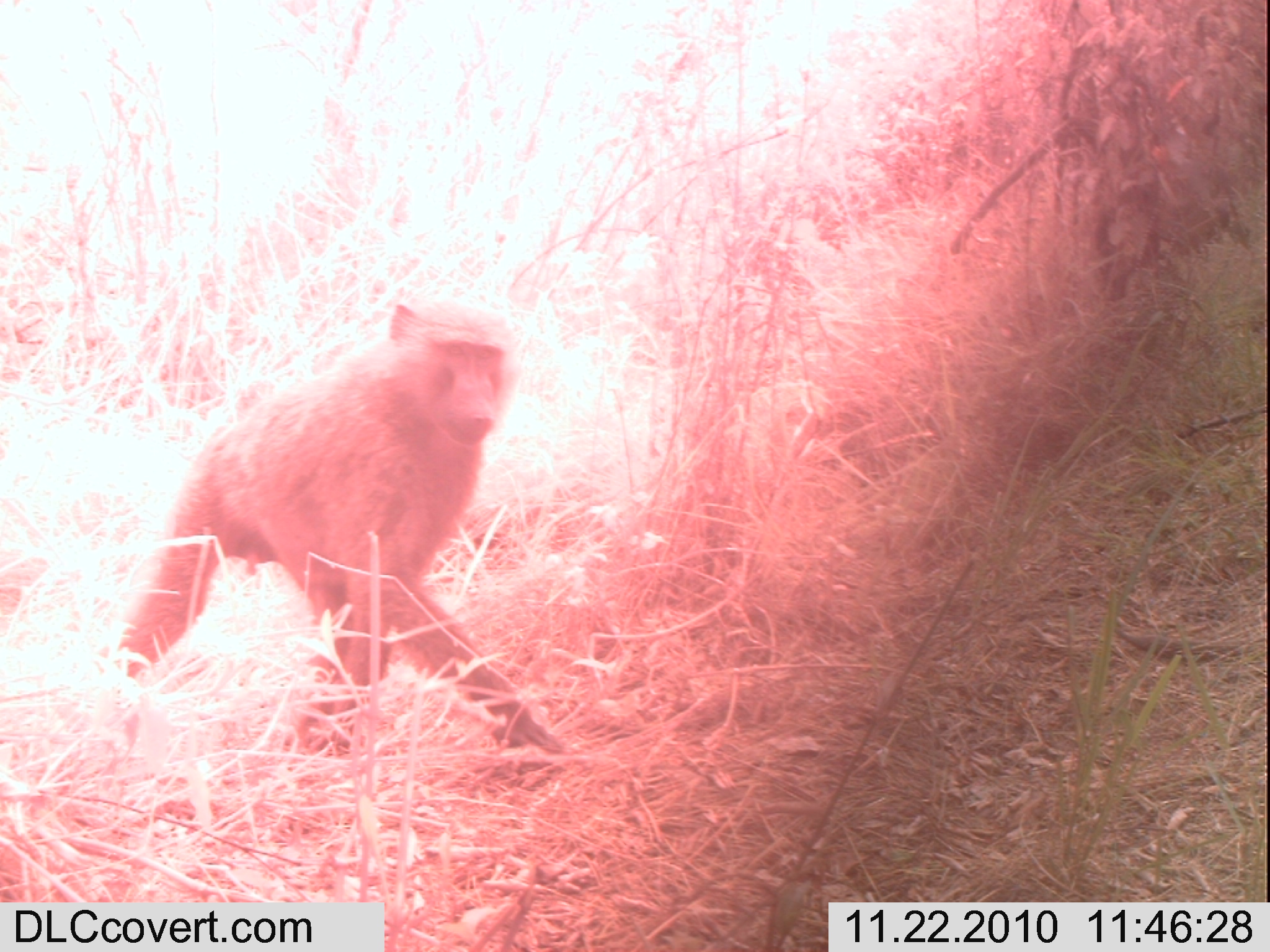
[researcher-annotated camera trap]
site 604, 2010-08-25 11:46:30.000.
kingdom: Animalia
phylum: Chordata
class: Mammalia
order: Primates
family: Cercopithecidae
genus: Papio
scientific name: Papio anubis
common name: olive baboon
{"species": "Papio anubis (olive baboon)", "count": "1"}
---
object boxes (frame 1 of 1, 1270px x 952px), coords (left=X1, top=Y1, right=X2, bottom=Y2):
papio anubis: (left=107, top=295, right=565, bottom=756)